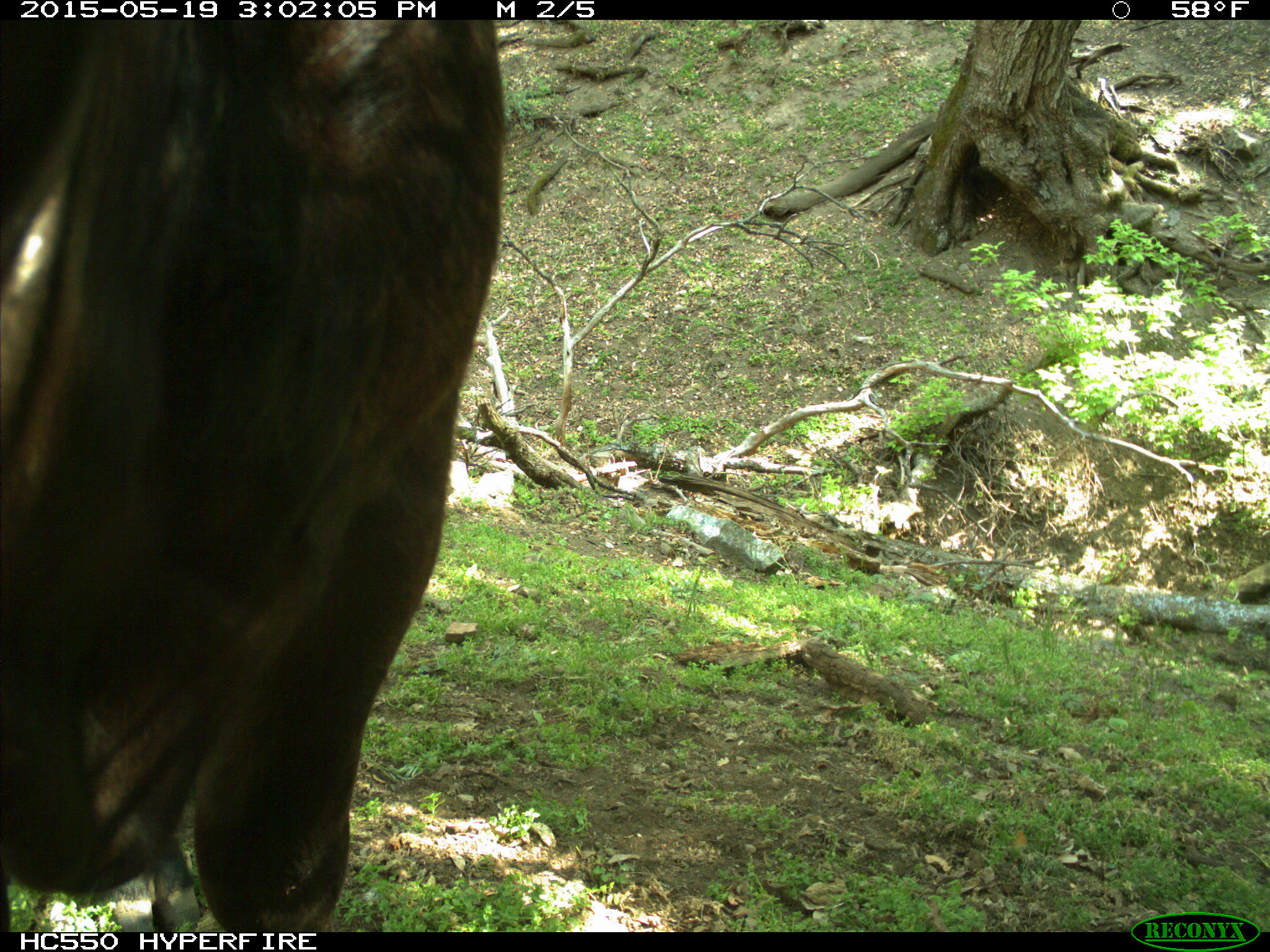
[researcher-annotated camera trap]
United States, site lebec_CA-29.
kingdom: Animalia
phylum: Chordata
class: Mammalia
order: Artiodactyla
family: Bovidae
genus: Bos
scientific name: Bos taurus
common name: domestic cow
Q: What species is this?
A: Bos taurus (domestic cow).